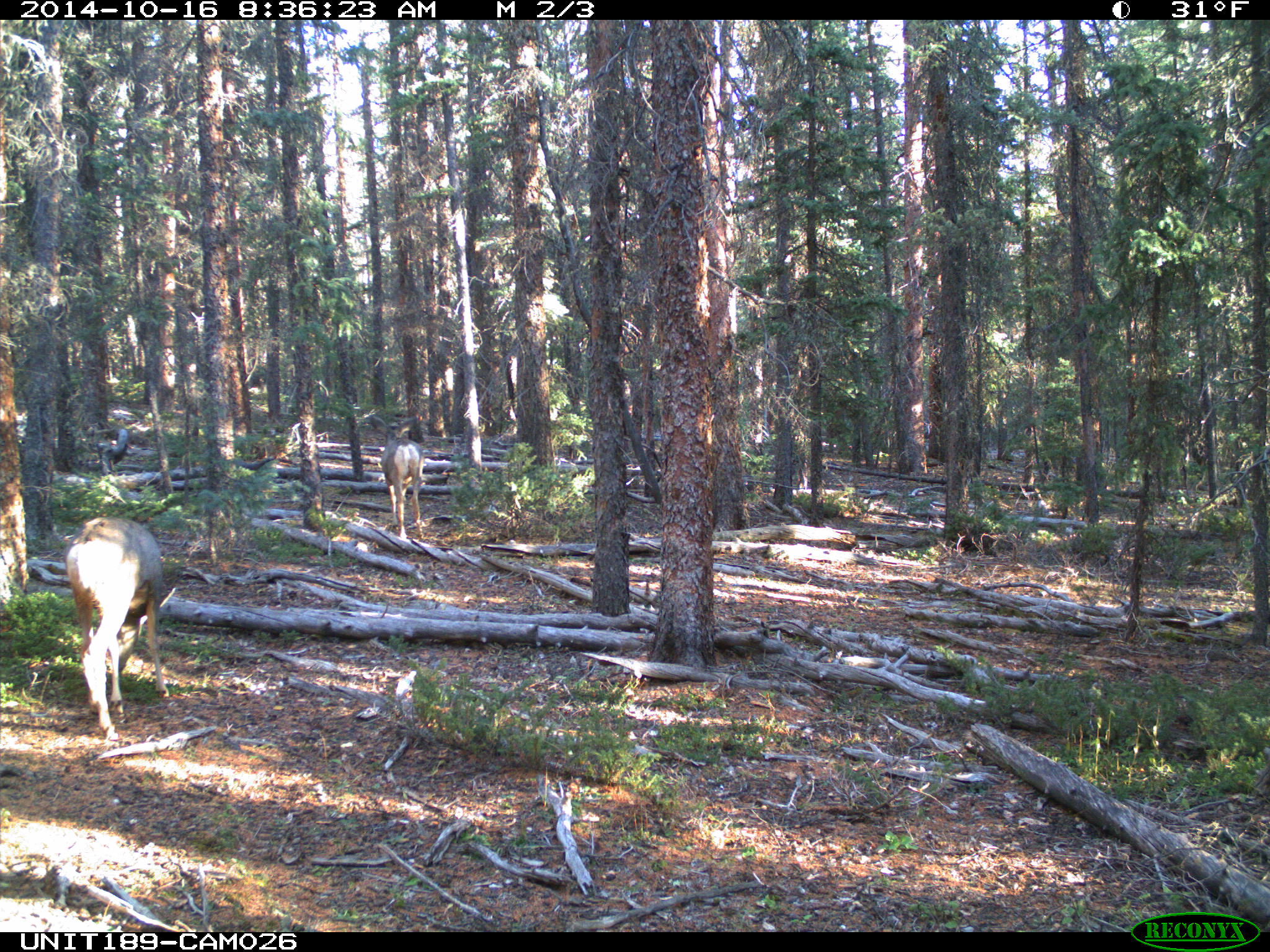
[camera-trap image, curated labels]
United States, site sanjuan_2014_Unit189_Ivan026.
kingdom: Animalia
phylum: Chordata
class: Mammalia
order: Artiodactyla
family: Cervidae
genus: Odocoileus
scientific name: Odocoileus hemionus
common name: mule deer